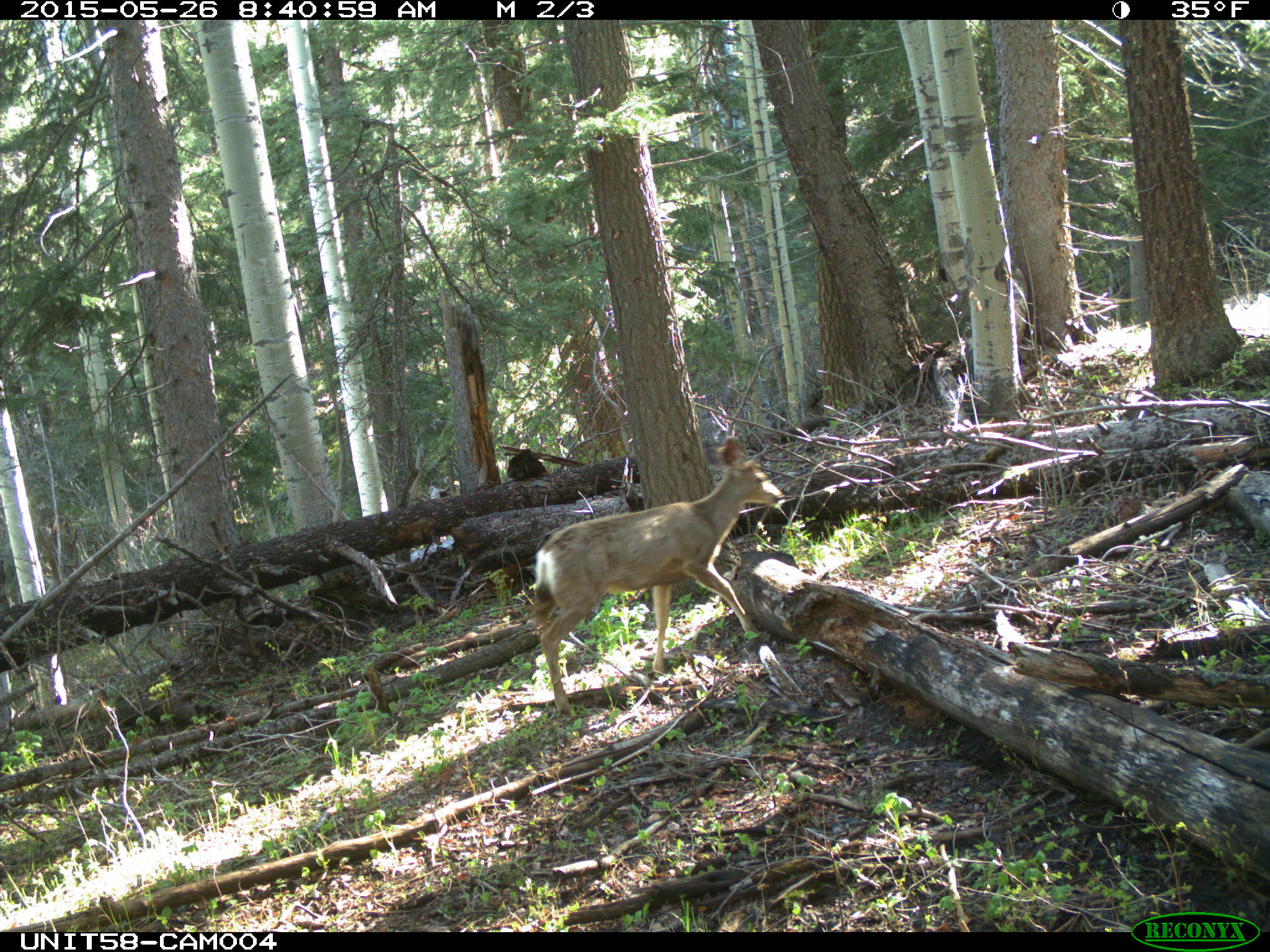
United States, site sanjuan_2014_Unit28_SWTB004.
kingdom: Animalia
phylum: Chordata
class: Mammalia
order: Artiodactyla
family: Cervidae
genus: Odocoileus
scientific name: Odocoileus hemionus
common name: mule deer